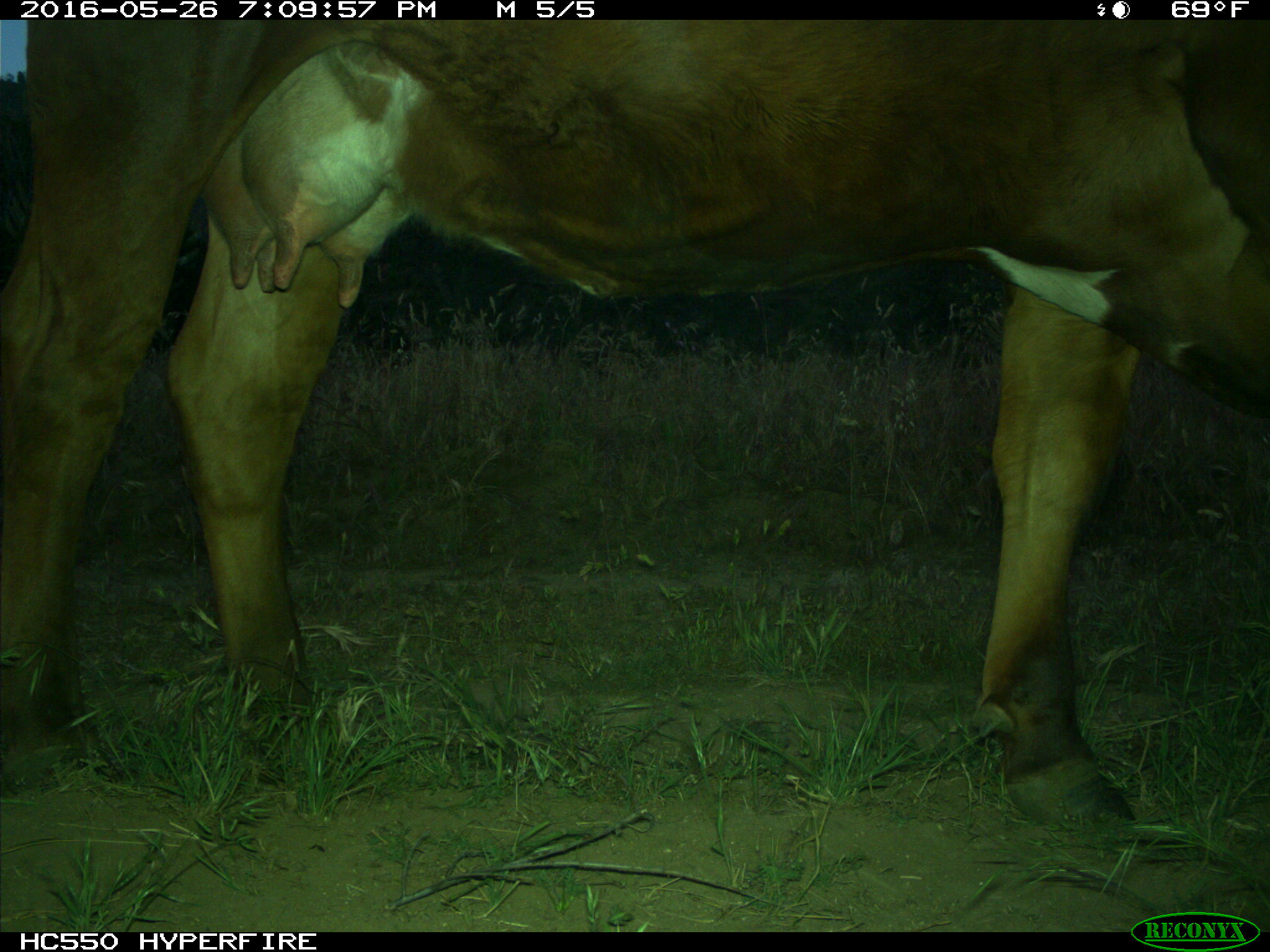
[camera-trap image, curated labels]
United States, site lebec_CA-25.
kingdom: Animalia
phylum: Chordata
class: Mammalia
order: Artiodactyla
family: Bovidae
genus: Bos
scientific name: Bos taurus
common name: domestic cow